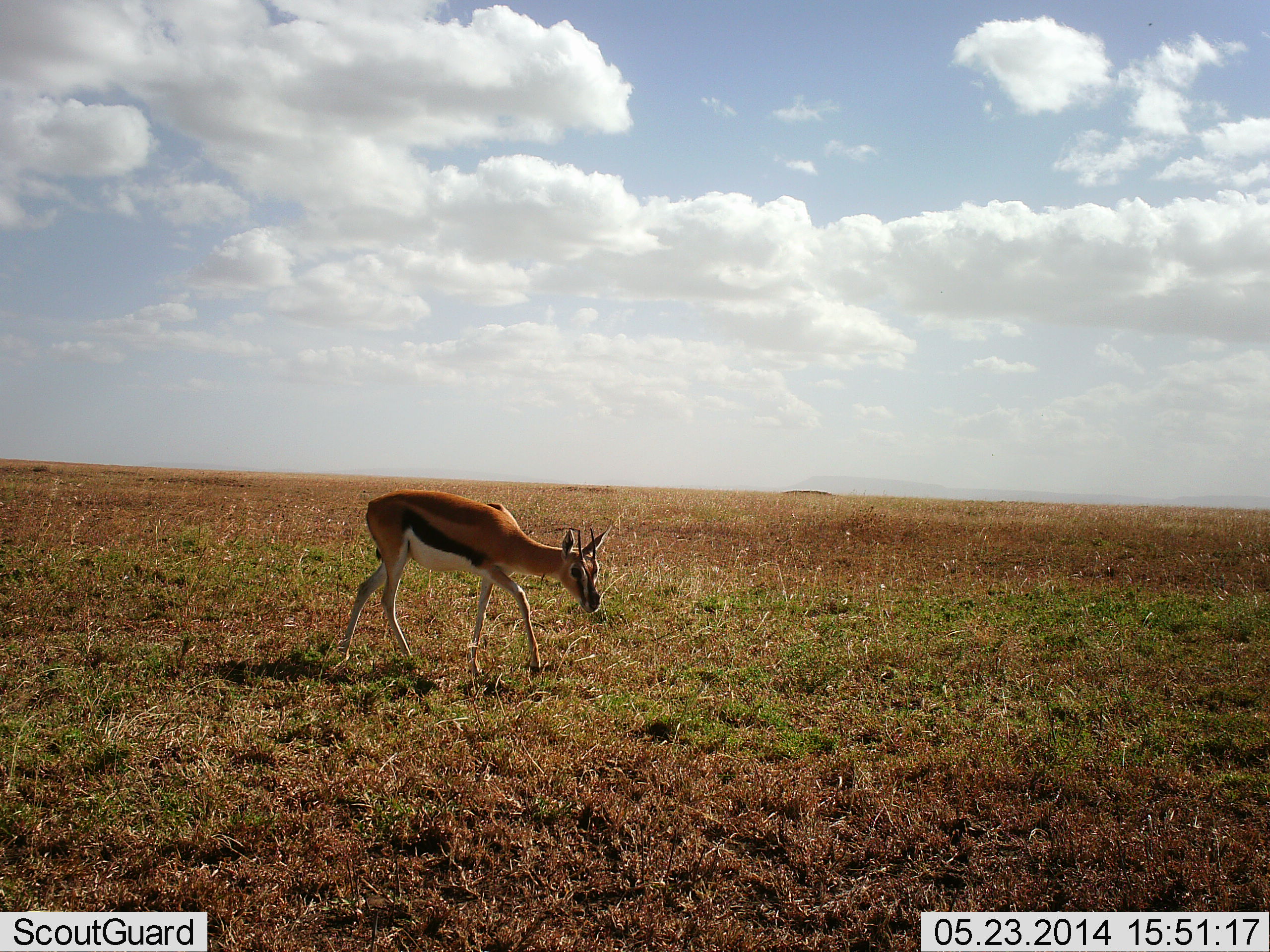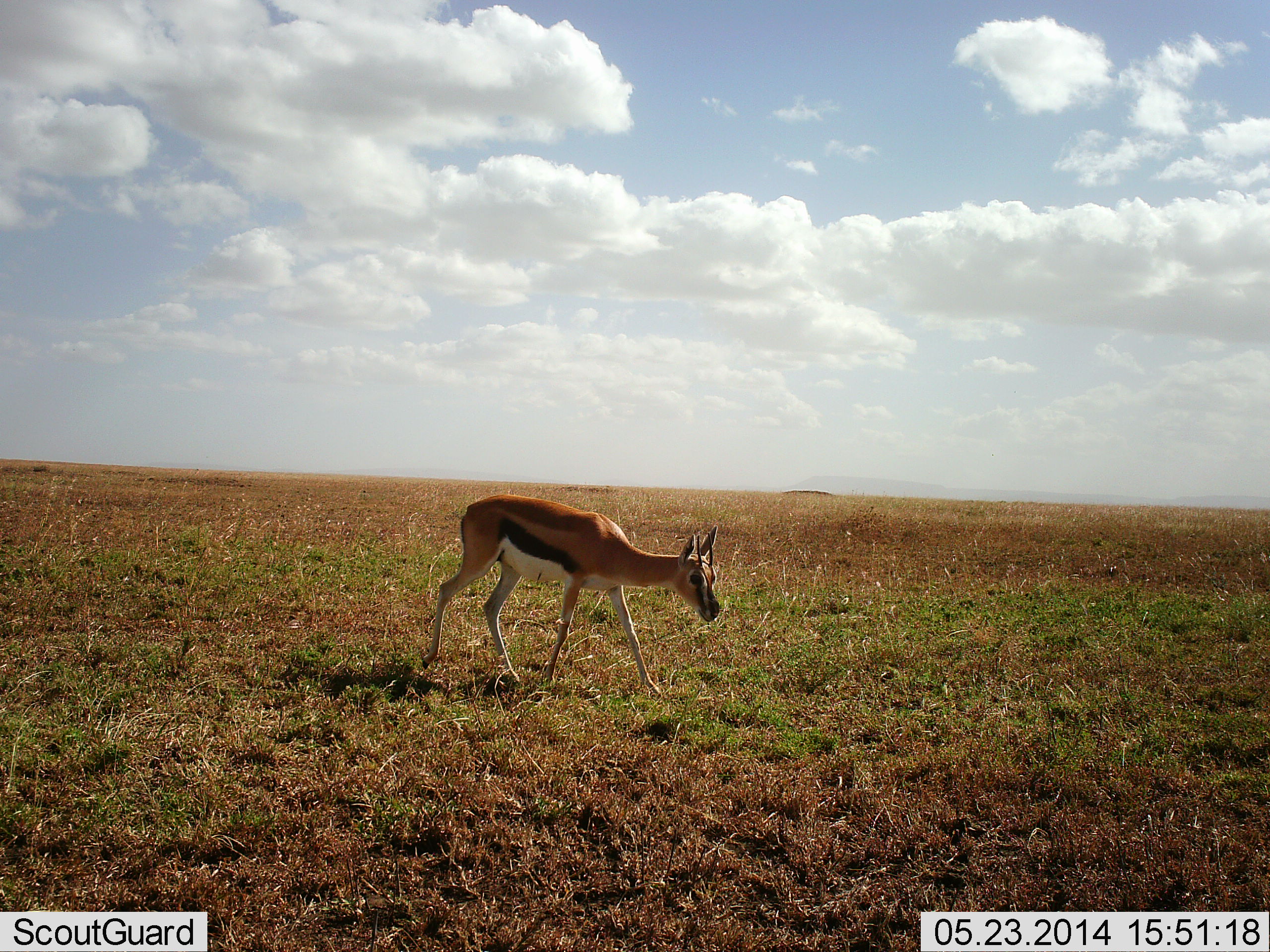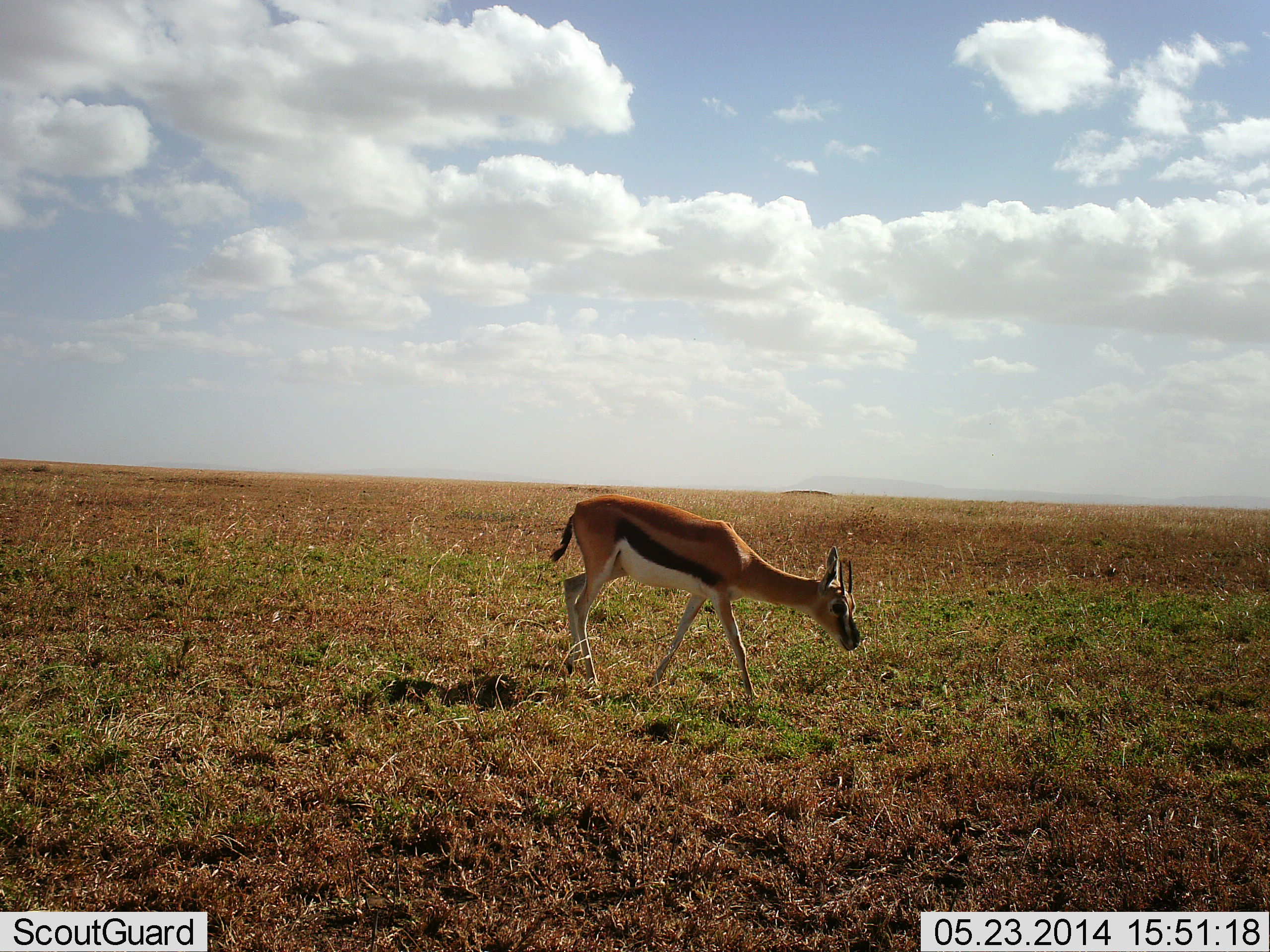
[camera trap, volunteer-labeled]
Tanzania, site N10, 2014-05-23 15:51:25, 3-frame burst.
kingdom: Animalia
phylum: Chordata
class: Mammalia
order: Artiodactyla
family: Bovidae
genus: Eudorcas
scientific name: Eudorcas thomsonii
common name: thomson's gazelle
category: gazellethomsons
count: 1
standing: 0%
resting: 0%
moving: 100%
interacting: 0%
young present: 0%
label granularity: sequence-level